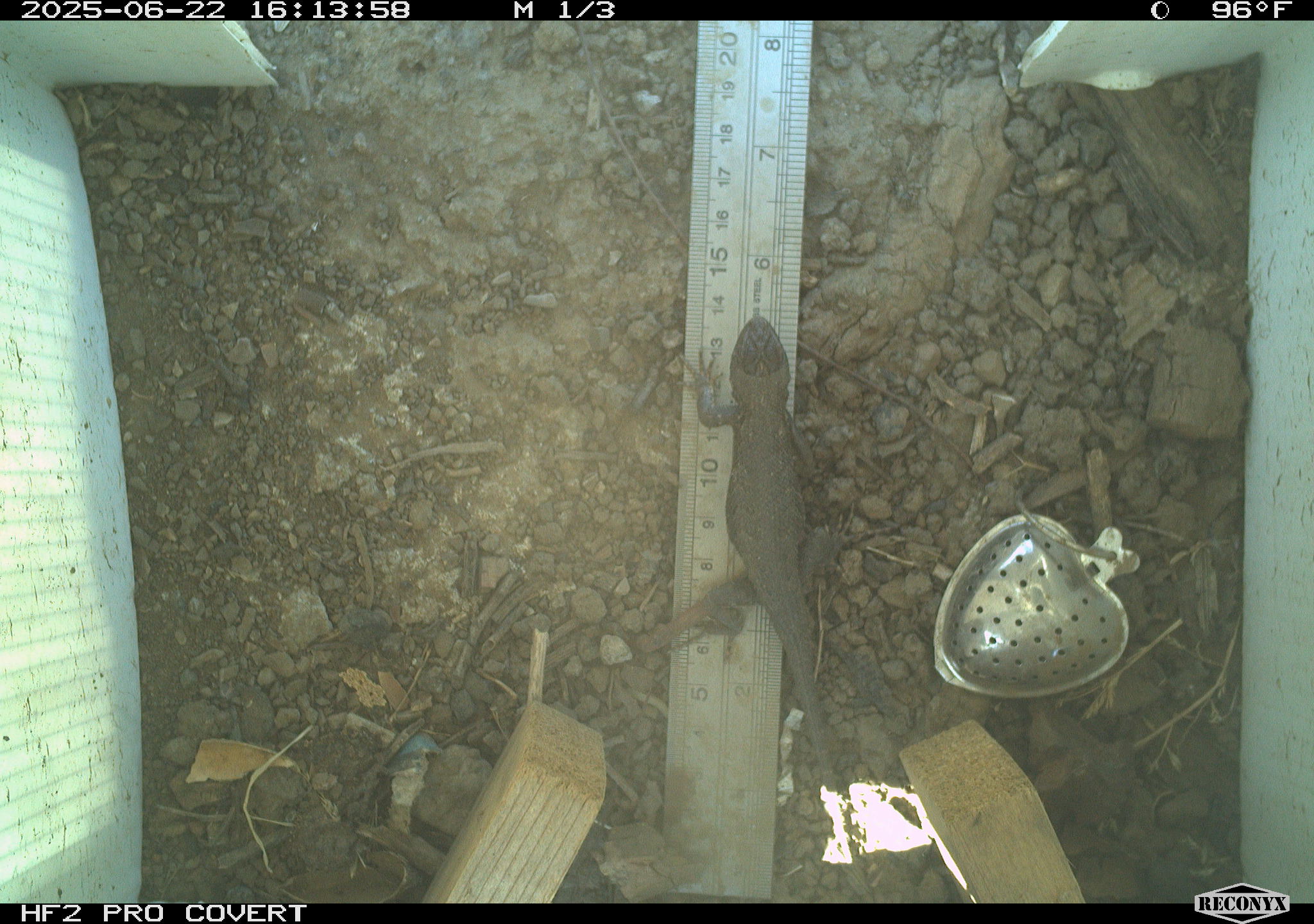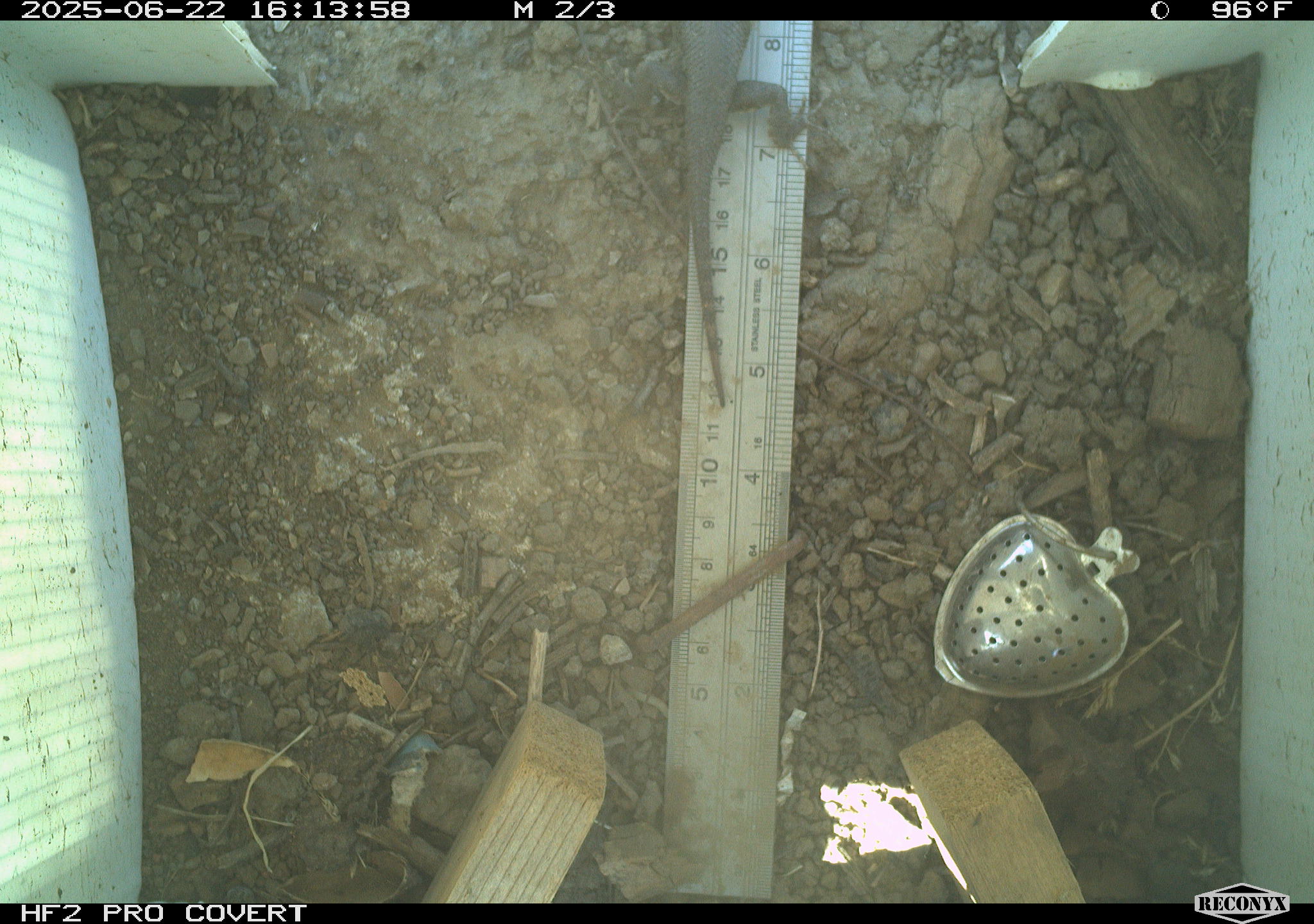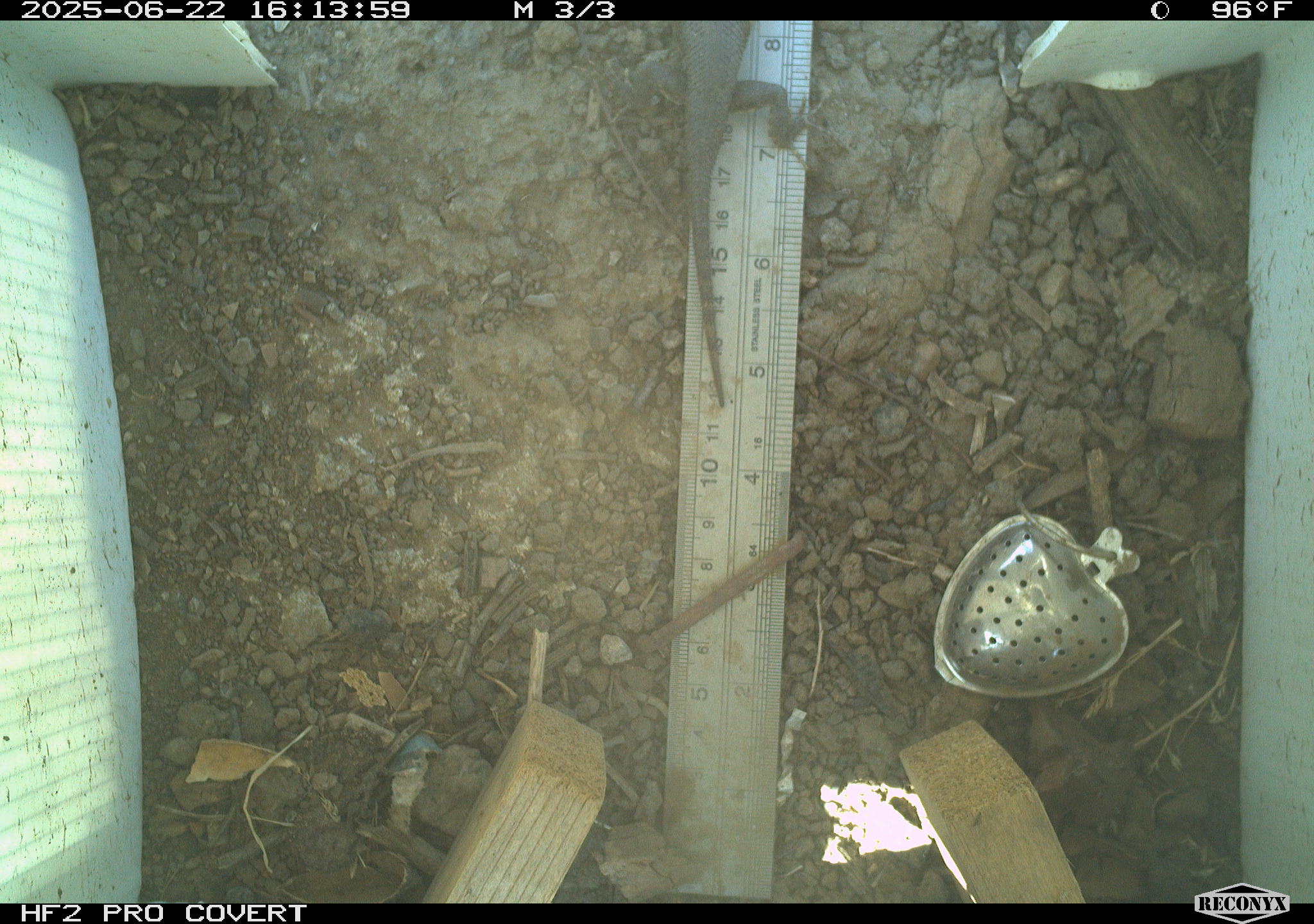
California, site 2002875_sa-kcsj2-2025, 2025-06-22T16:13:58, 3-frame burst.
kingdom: Animalia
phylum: Chordata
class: Reptilia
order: Squamata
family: Phrynosomatidae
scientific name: Phrynosomatidae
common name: north american spiny lizards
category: sceloporus/uta species